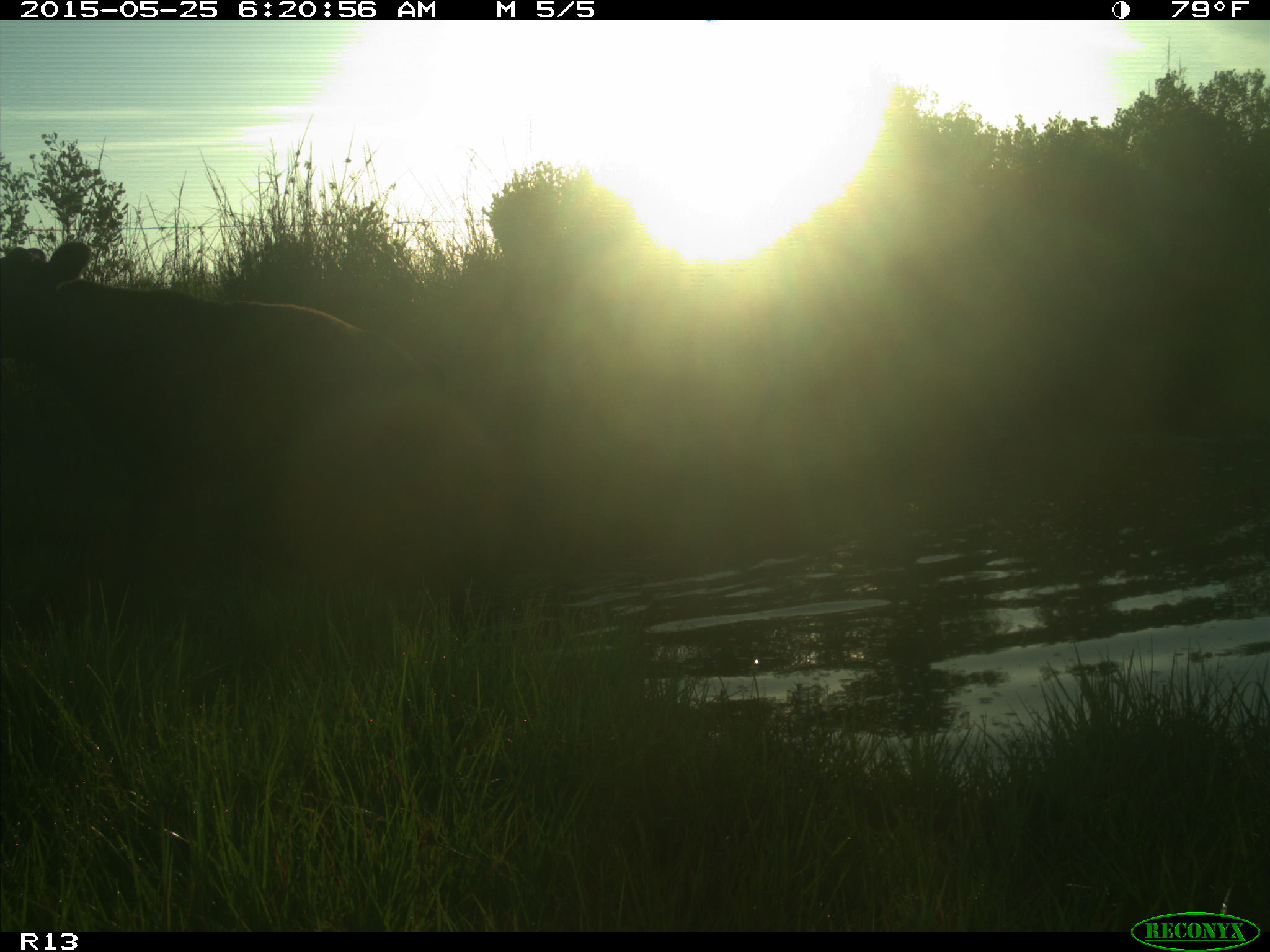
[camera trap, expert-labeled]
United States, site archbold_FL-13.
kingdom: Animalia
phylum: Chordata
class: Mammalia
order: Artiodactyla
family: Bovidae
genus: Bos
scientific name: Bos taurus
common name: domestic cow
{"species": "Bos taurus (domestic cow)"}